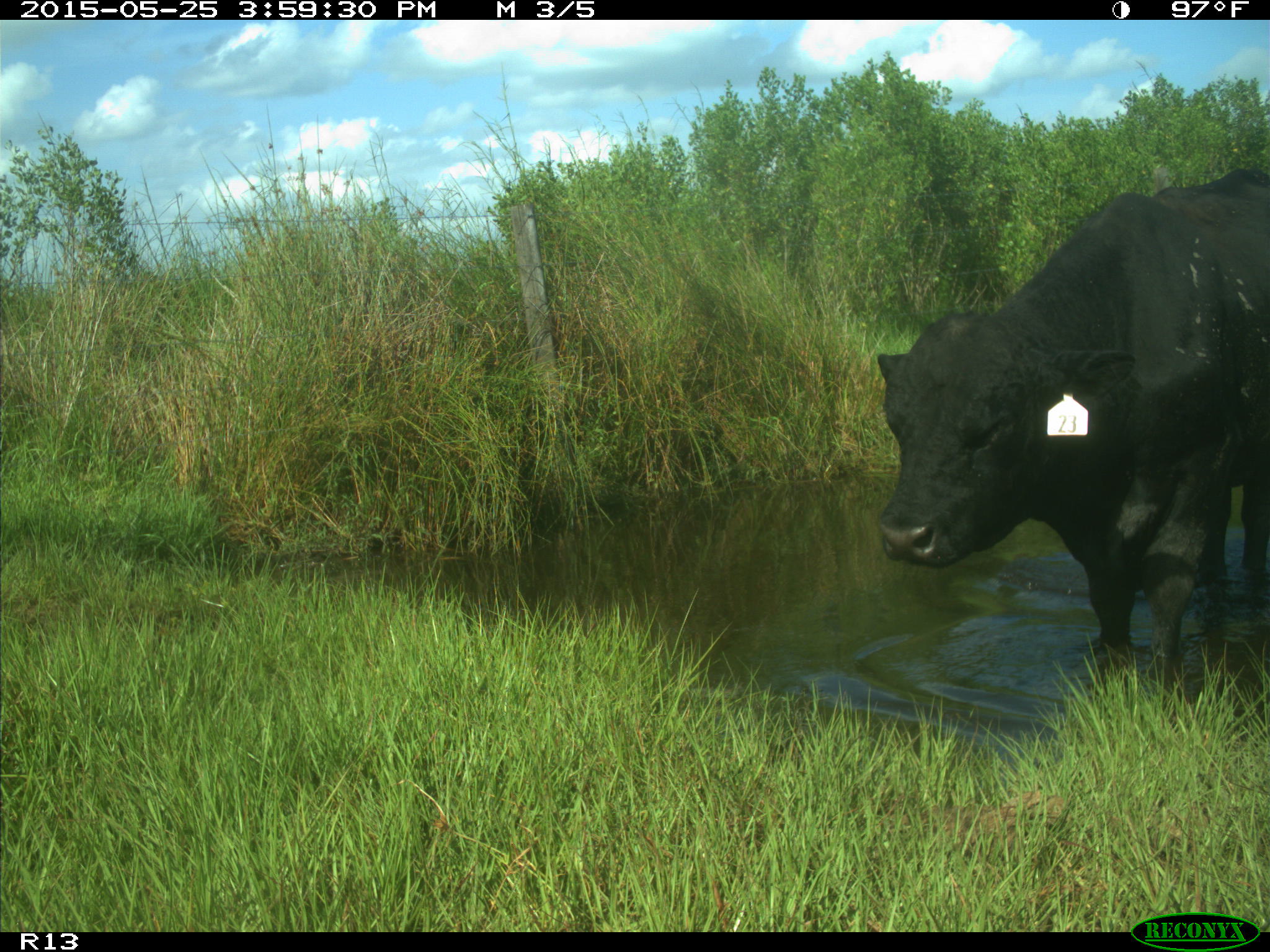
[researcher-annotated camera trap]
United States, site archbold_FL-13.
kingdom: Animalia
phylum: Chordata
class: Mammalia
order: Artiodactyla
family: Bovidae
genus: Bos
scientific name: Bos taurus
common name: domestic cow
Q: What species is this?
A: Bos taurus (domestic cow).